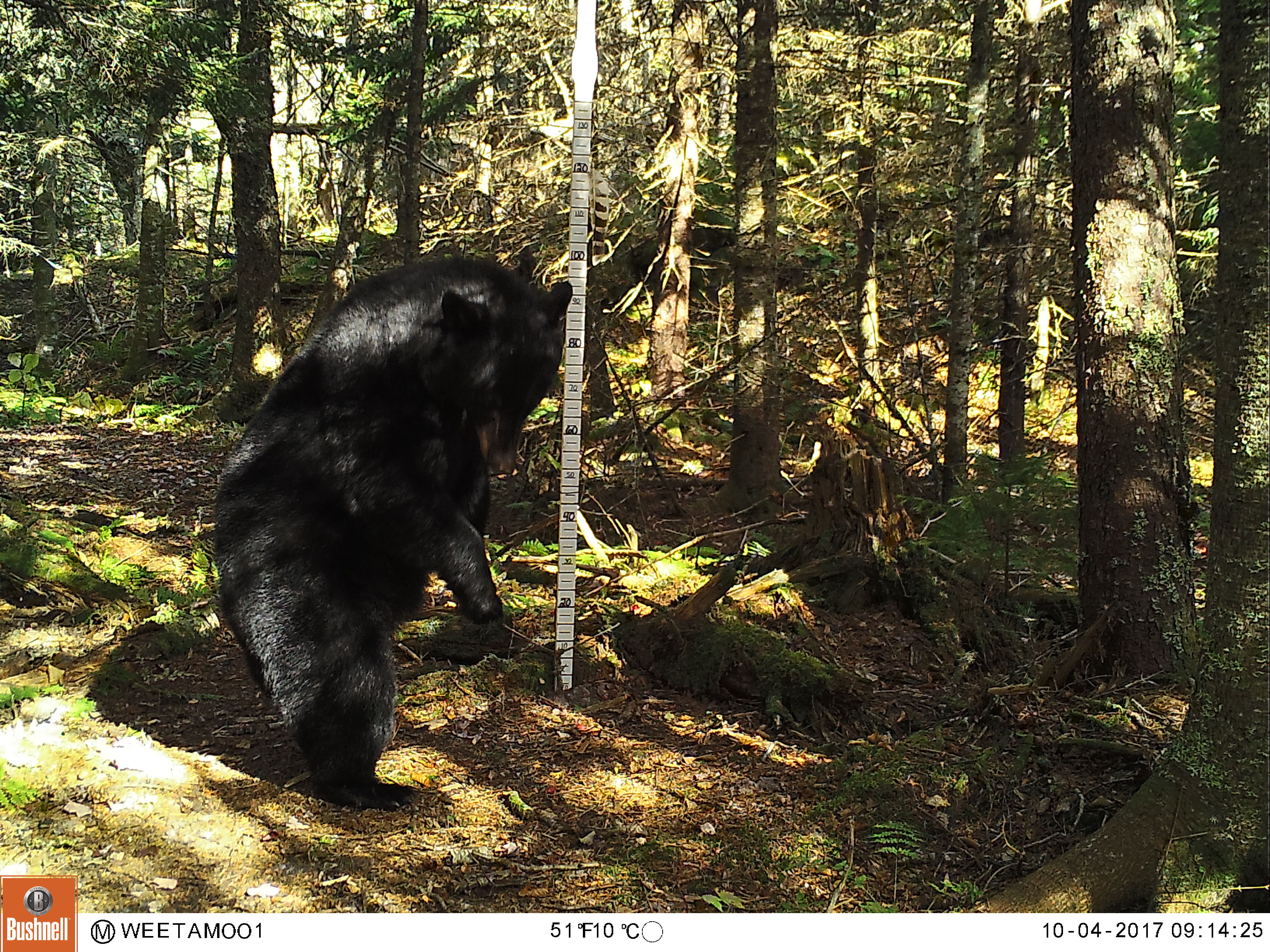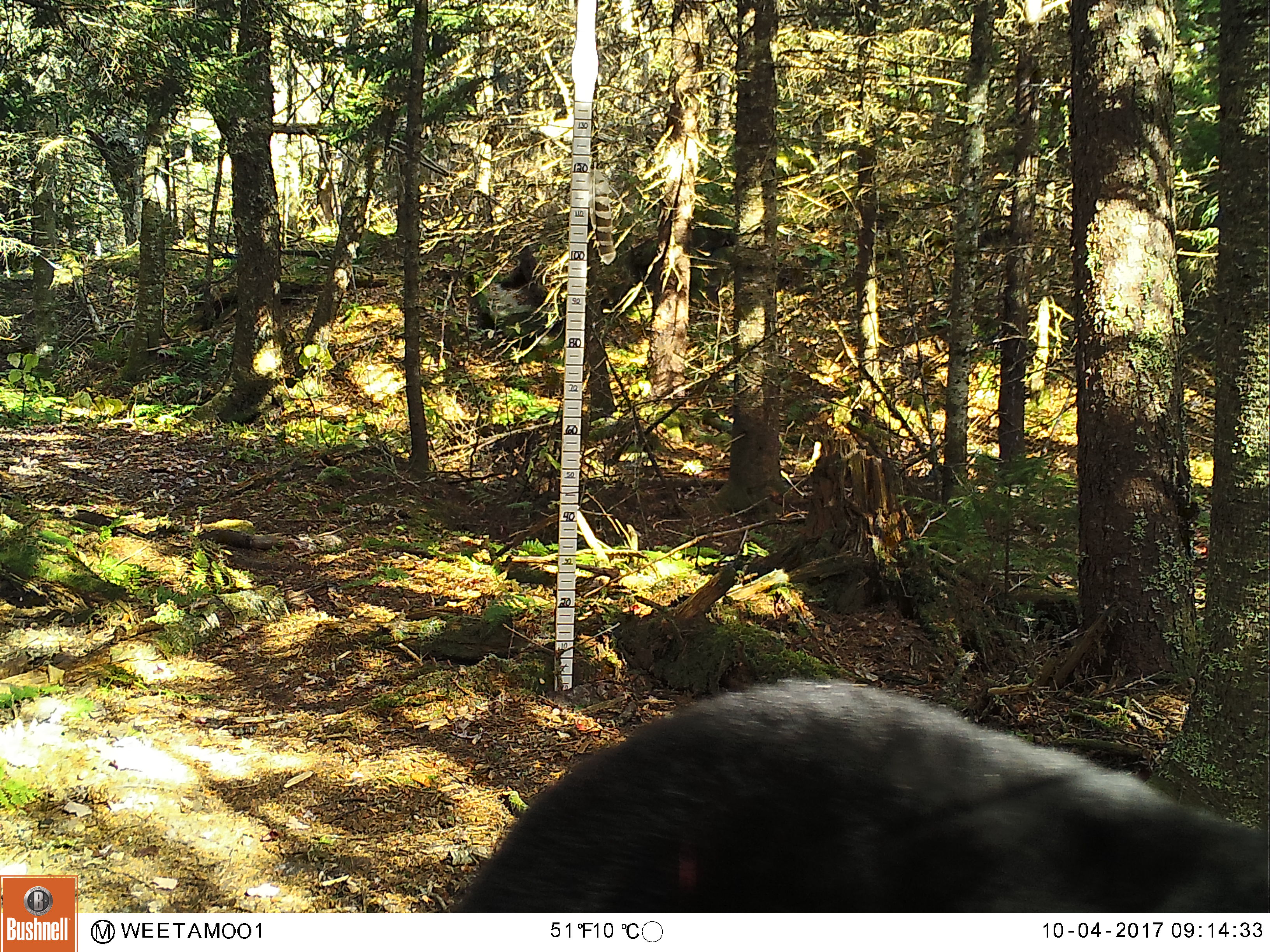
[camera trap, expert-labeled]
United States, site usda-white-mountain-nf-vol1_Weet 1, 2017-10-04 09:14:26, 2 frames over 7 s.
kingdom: Animalia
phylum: Chordata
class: Mammalia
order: Carnivora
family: Ursidae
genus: Ursus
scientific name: Ursus americanus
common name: black bear